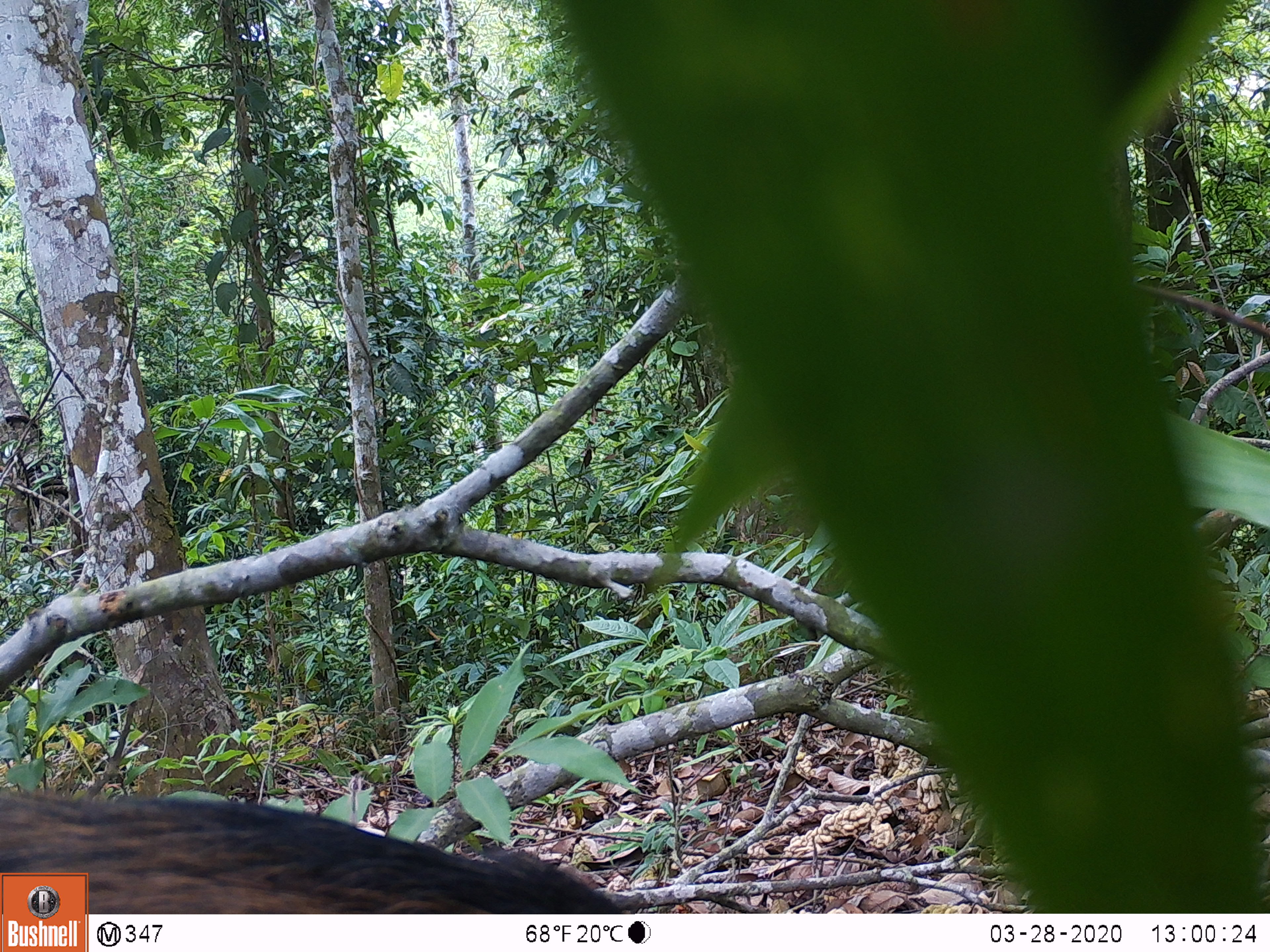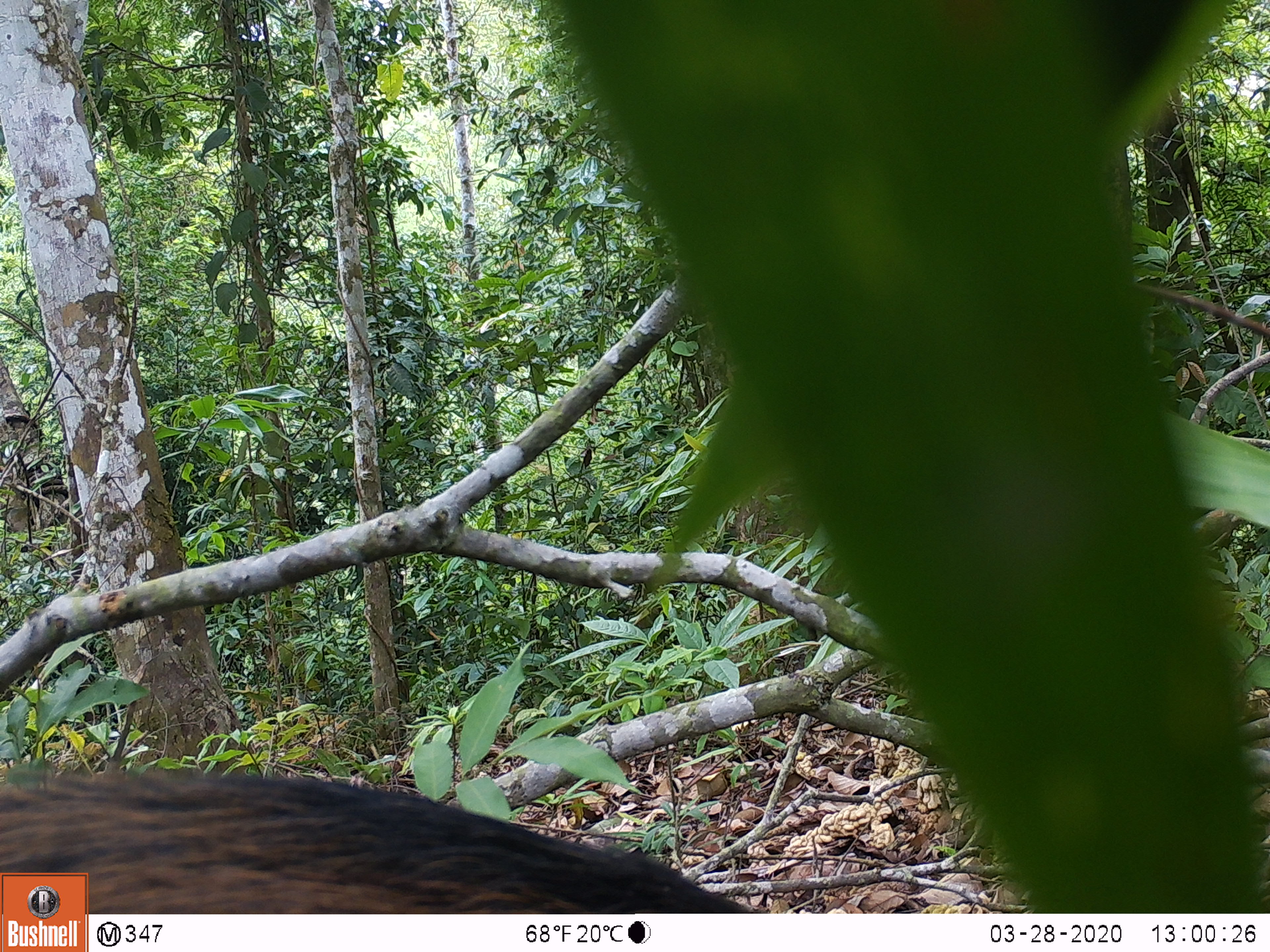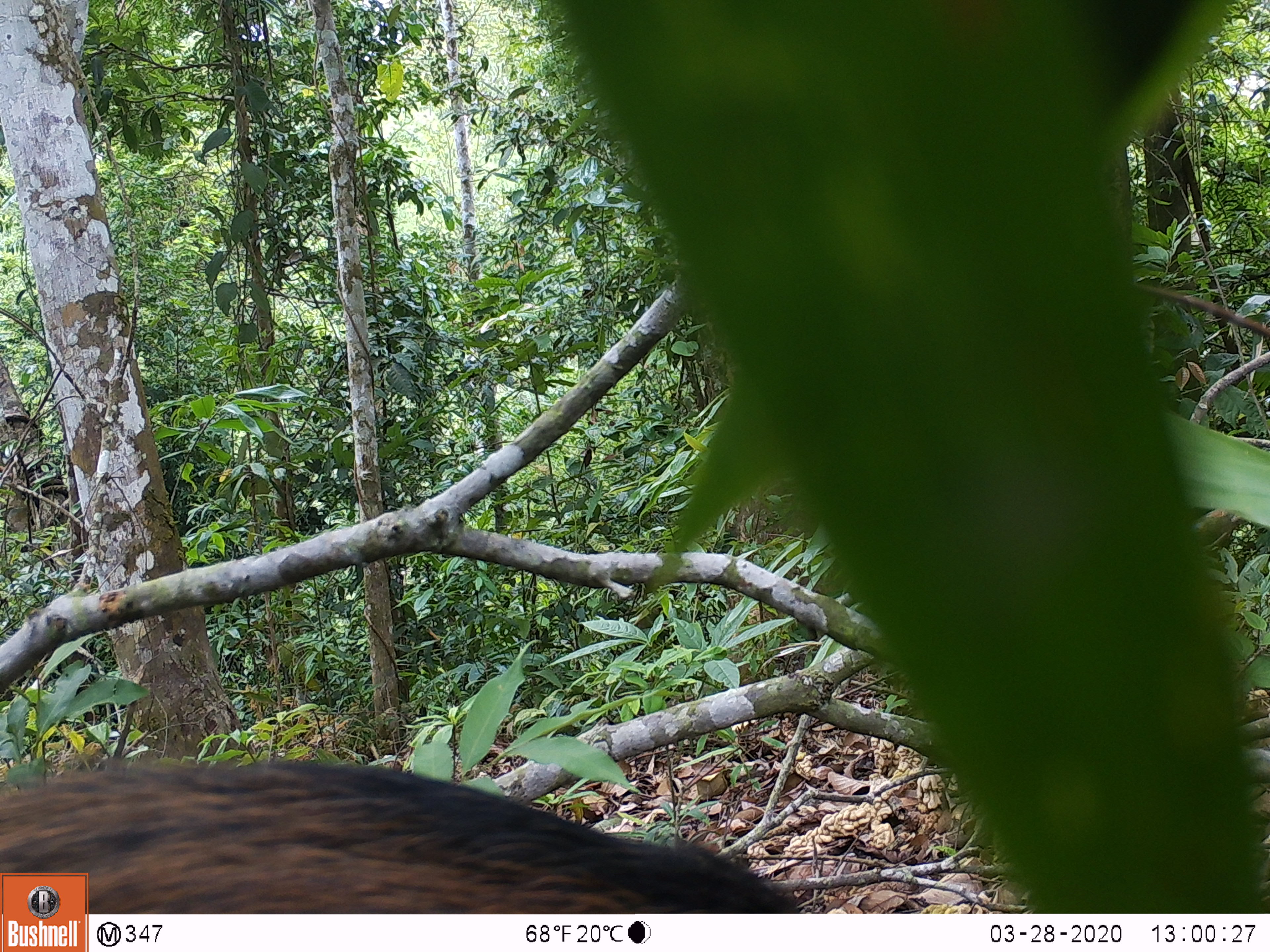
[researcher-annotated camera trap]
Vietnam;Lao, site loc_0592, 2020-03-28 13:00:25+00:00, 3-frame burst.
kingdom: Animalia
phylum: Chordata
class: Mammalia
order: Artiodactyla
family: Suidae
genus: Sus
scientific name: Sus scrofa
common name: eurasian wild pig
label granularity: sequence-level